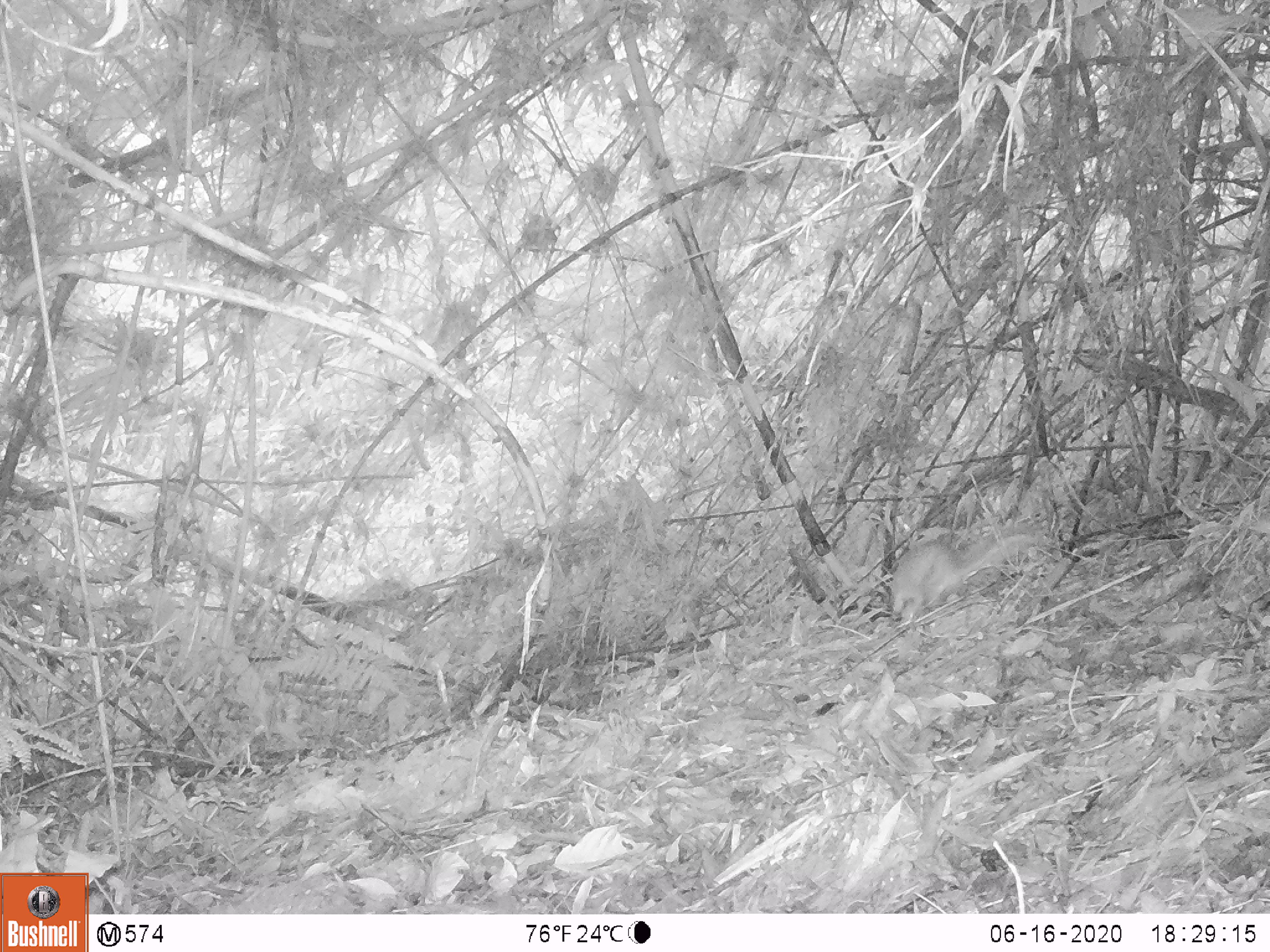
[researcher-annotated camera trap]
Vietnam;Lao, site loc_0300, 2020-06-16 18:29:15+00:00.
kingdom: Animalia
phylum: Chordata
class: Mammalia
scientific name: Mammalia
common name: mammal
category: unidentified small mammal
Unidentified small mammal (mammal) (Mammalia). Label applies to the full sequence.